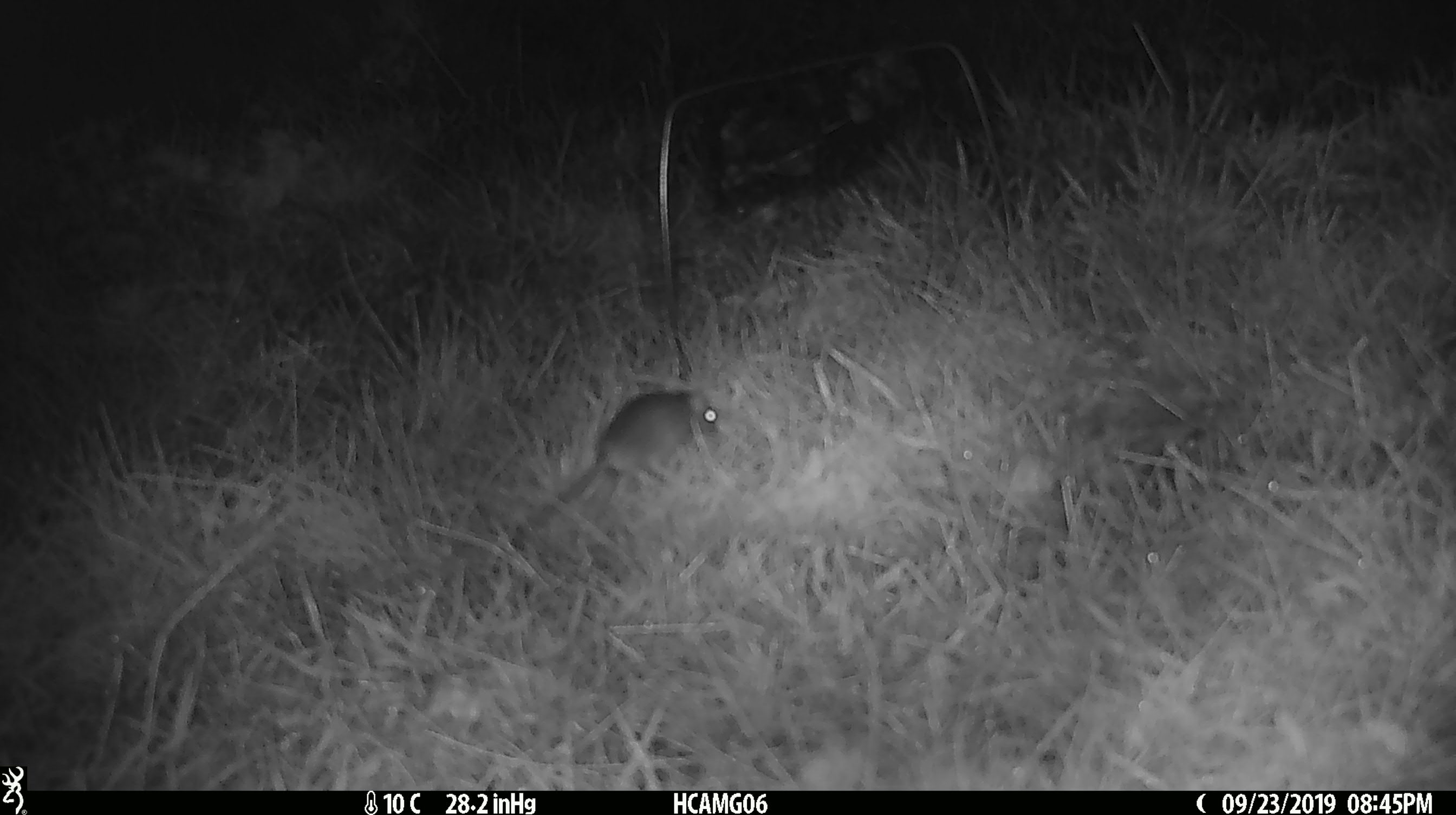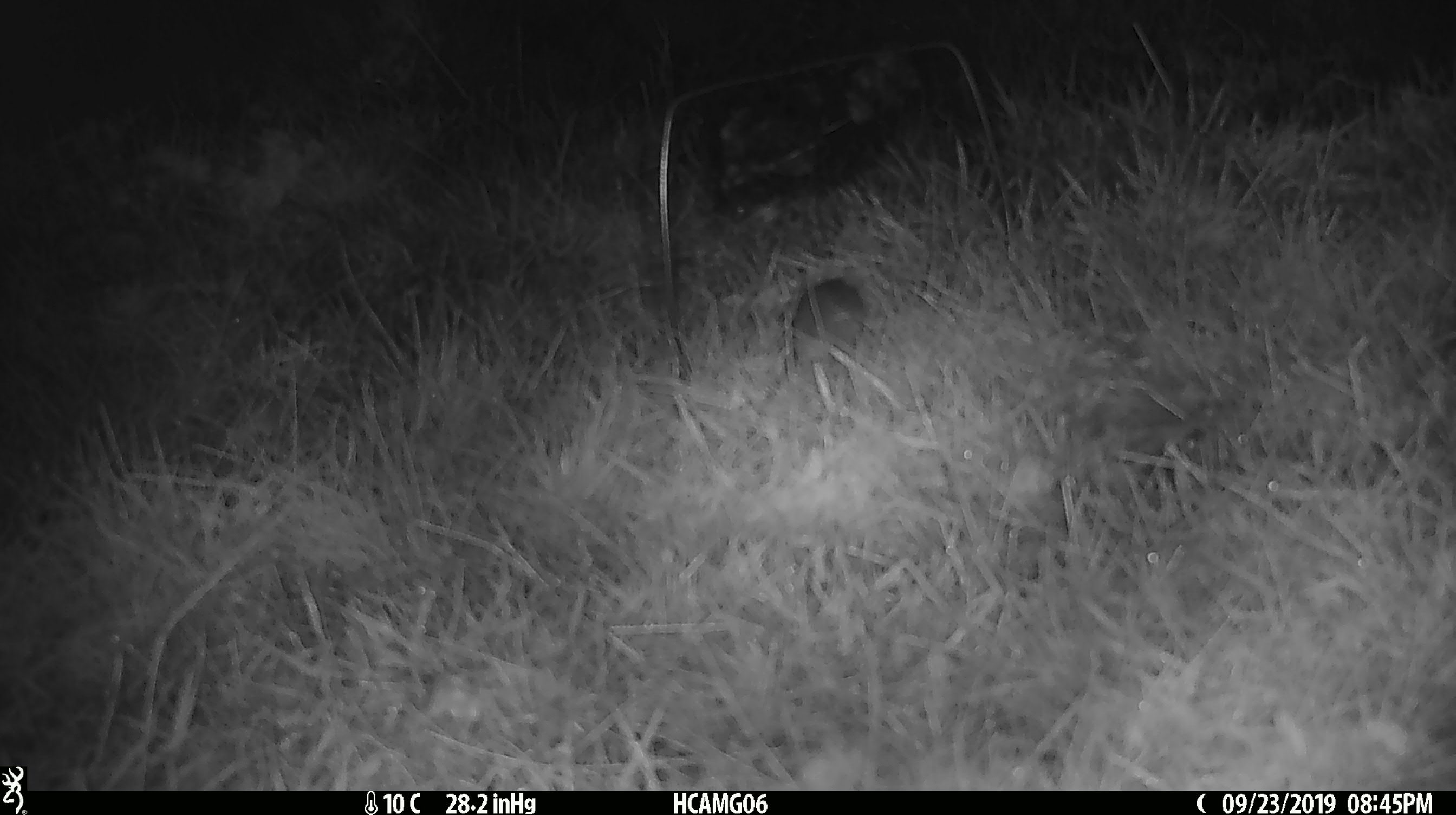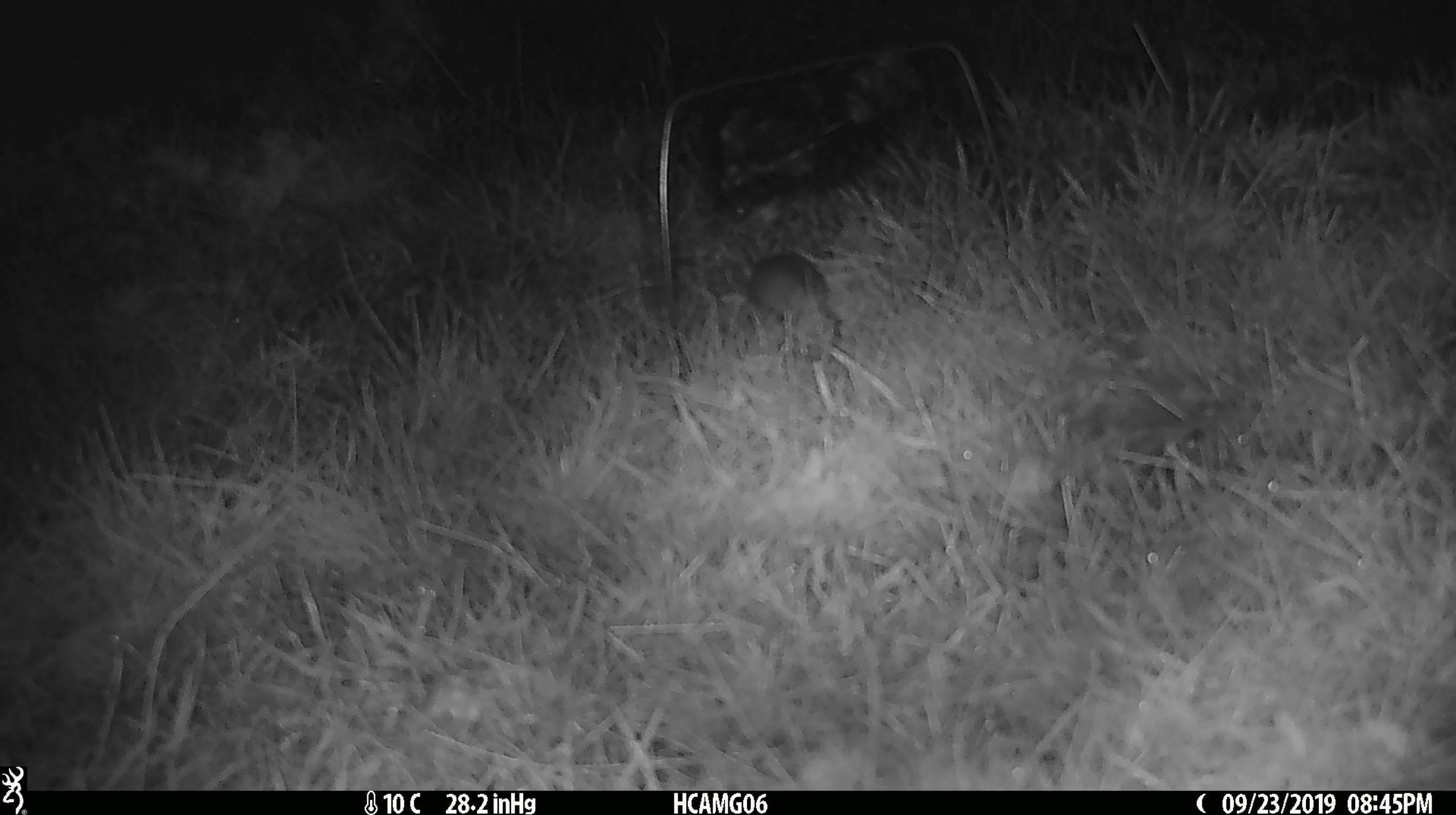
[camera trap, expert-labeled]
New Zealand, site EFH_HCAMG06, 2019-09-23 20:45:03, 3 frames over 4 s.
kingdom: Animalia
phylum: Chordata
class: Mammalia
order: Rodentia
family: Muridae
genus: Mus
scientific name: Mus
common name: mouse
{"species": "mouse (Mus)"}